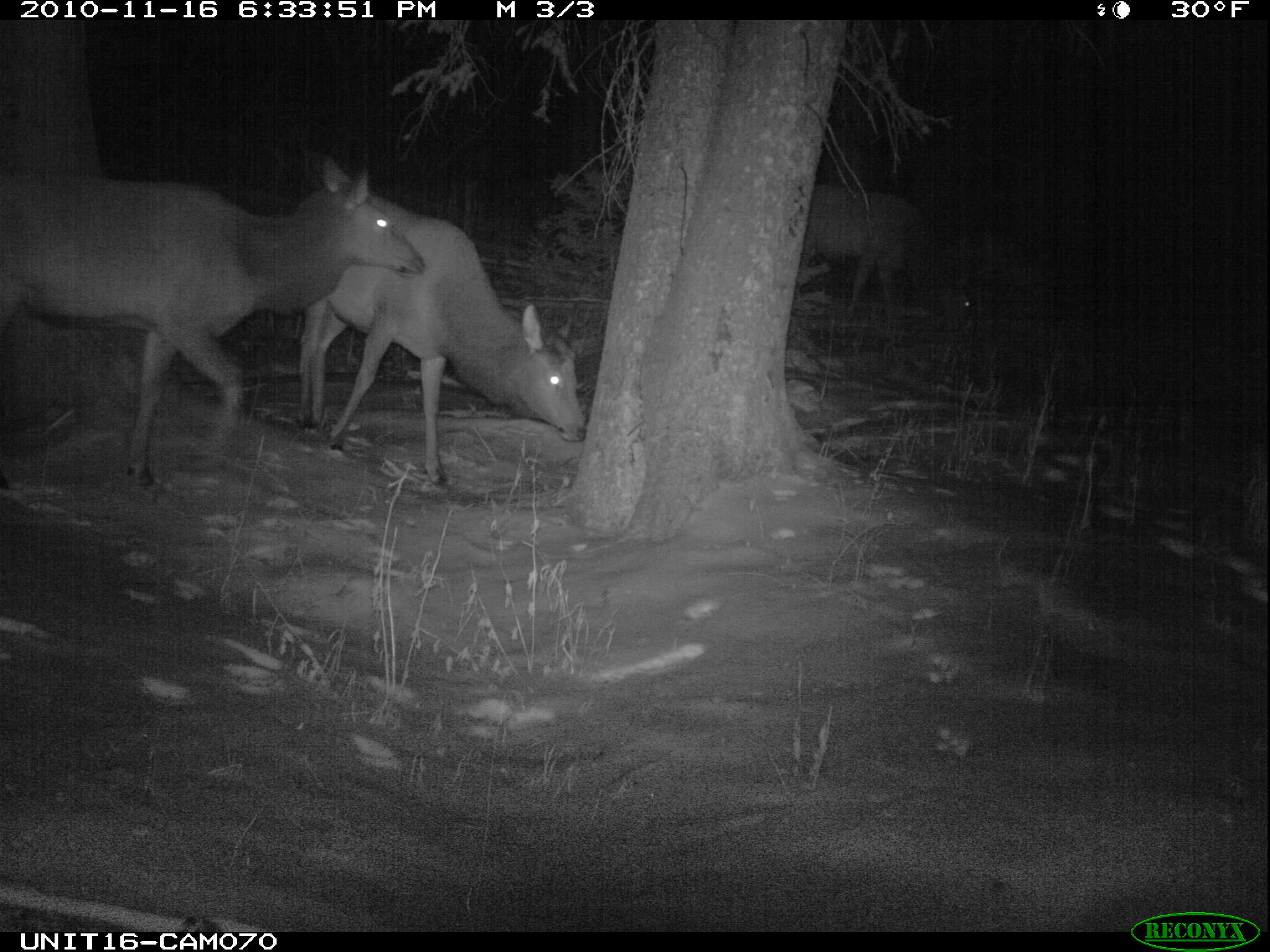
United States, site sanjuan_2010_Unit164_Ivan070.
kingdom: Animalia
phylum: Chordata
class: Mammalia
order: Artiodactyla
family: Cervidae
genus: Cervus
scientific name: Cervus elaphus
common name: red deer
Cervus elaphus (red deer).